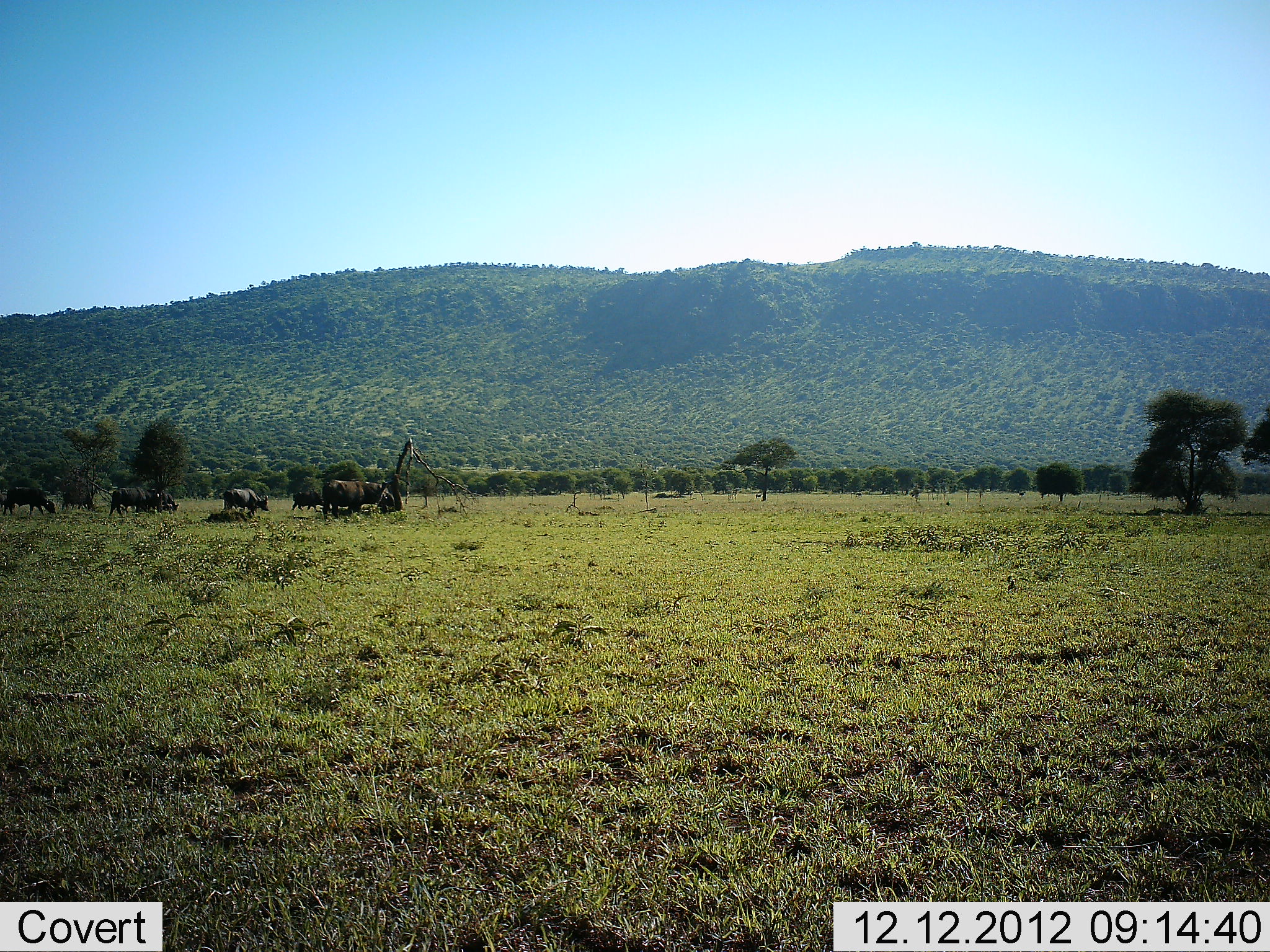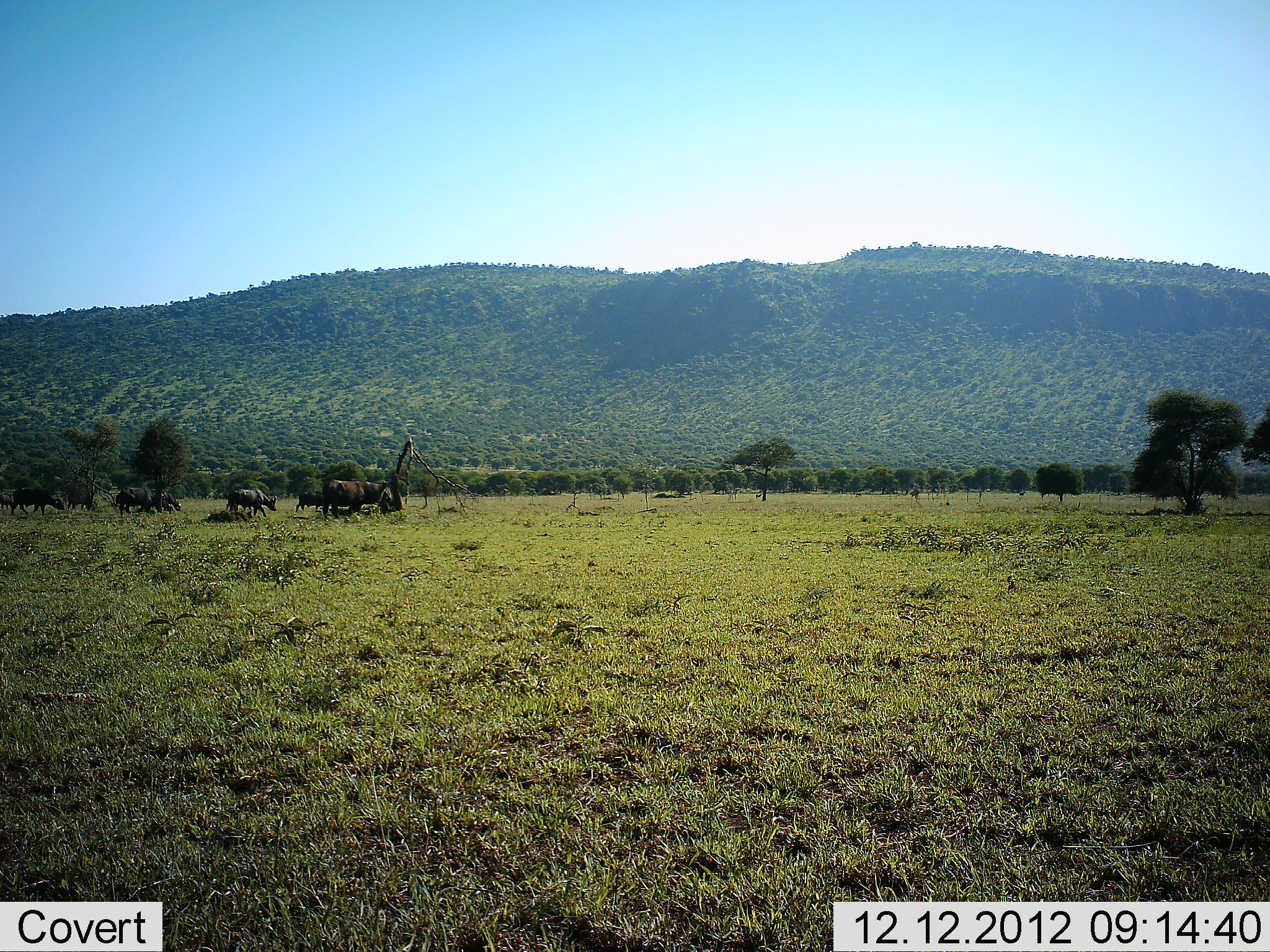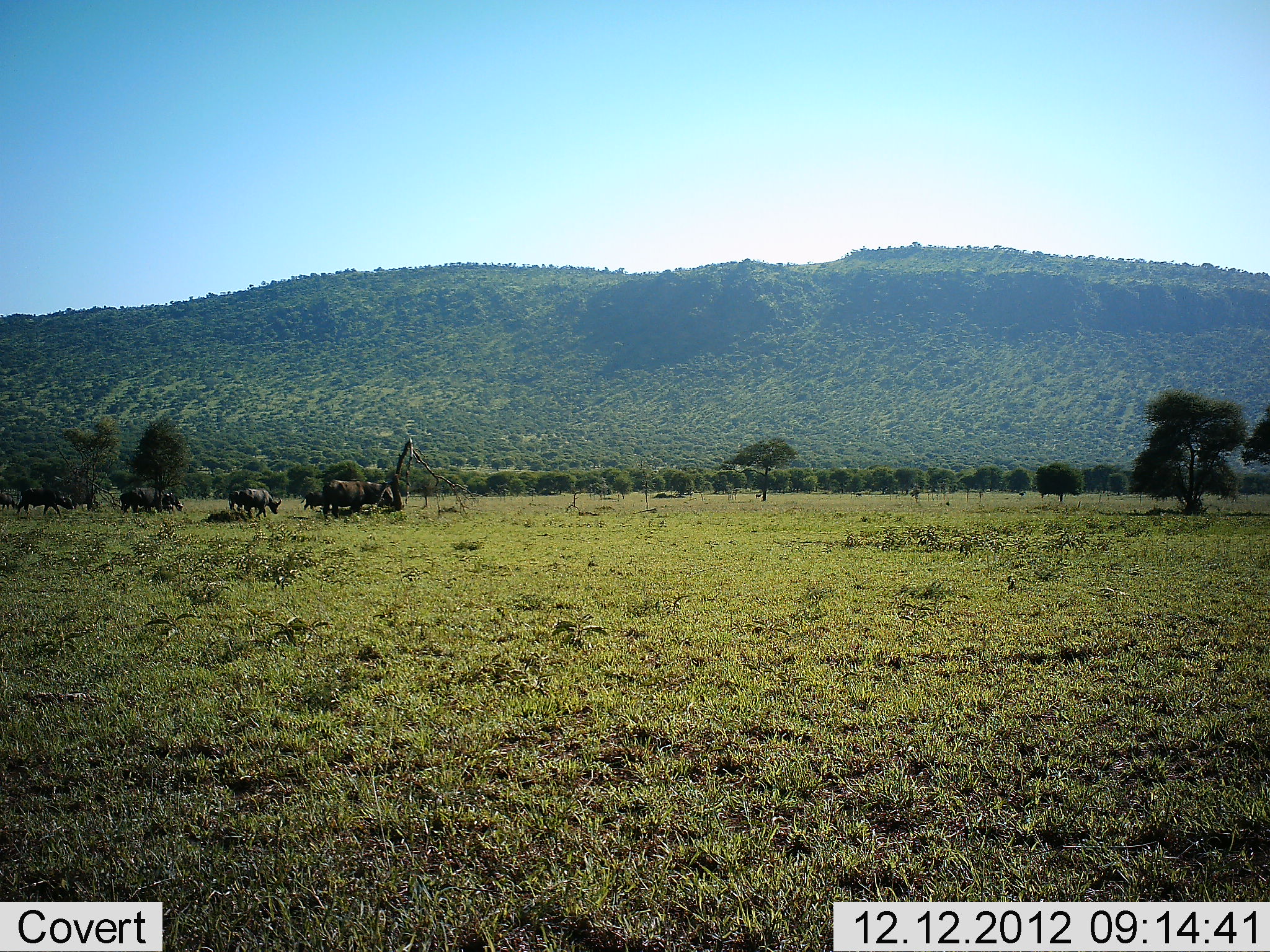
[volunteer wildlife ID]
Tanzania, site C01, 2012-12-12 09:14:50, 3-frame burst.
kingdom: Animalia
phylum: Chordata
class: Mammalia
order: Artiodactyla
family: Bovidae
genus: Syncerus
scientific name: Syncerus caffer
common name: cape buffalo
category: buffalo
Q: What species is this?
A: Buffalo (cape buffalo) (Syncerus caffer).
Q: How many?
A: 9.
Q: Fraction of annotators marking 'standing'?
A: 28%.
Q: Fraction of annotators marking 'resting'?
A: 6%.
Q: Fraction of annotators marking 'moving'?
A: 83%.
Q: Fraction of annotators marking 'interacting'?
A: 0%.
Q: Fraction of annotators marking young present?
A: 0%.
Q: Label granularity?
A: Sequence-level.